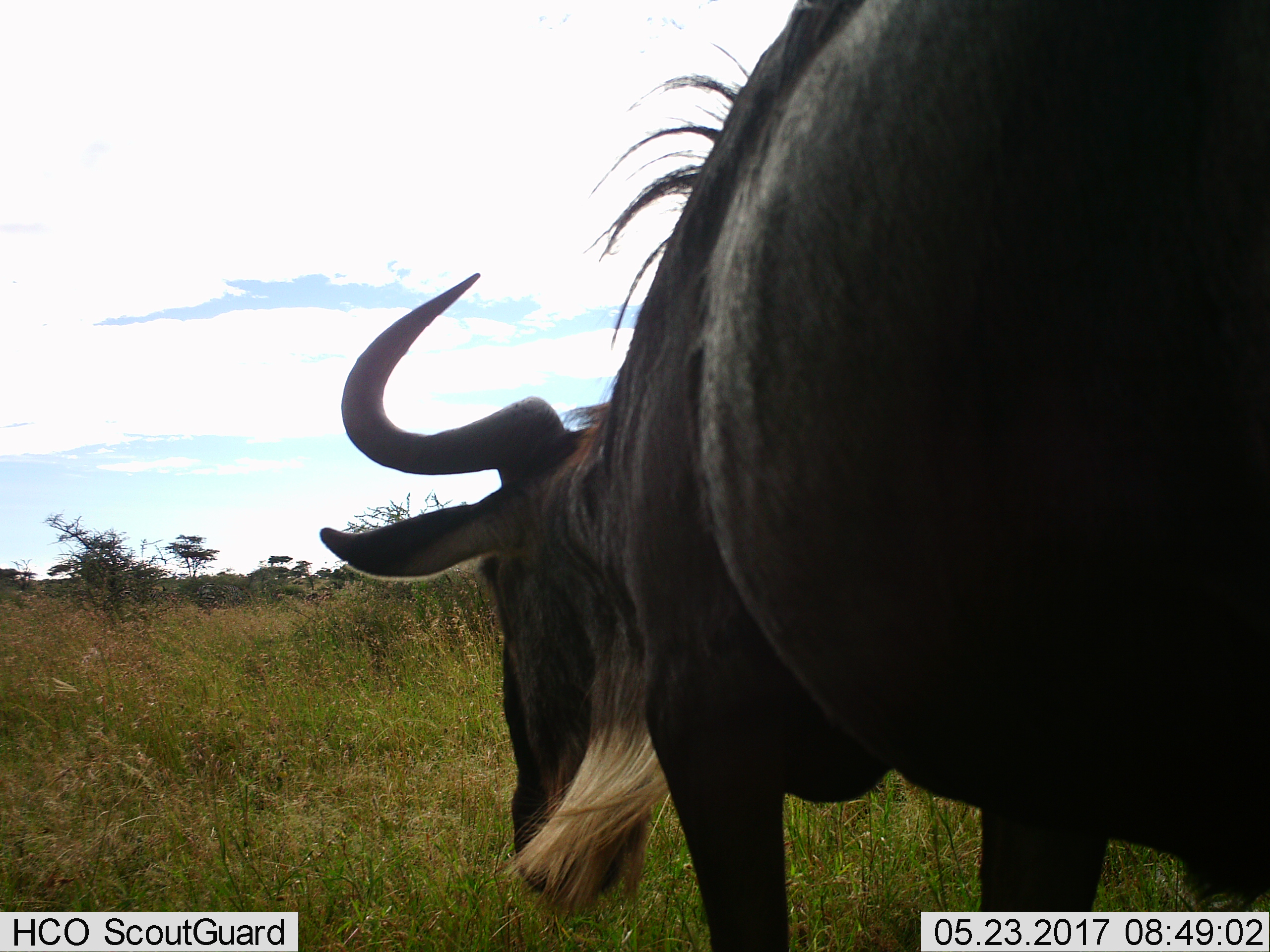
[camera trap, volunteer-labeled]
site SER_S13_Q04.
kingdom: Animalia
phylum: Chordata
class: Mammalia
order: Artiodactyla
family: Bovidae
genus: Connochaetes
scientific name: Connochaetes taurinus taurinus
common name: blue wildebeest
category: wildebeestblue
Wildebeestblue (blue wildebeest) (Connochaetes taurinus taurinus), count 1. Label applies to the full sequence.